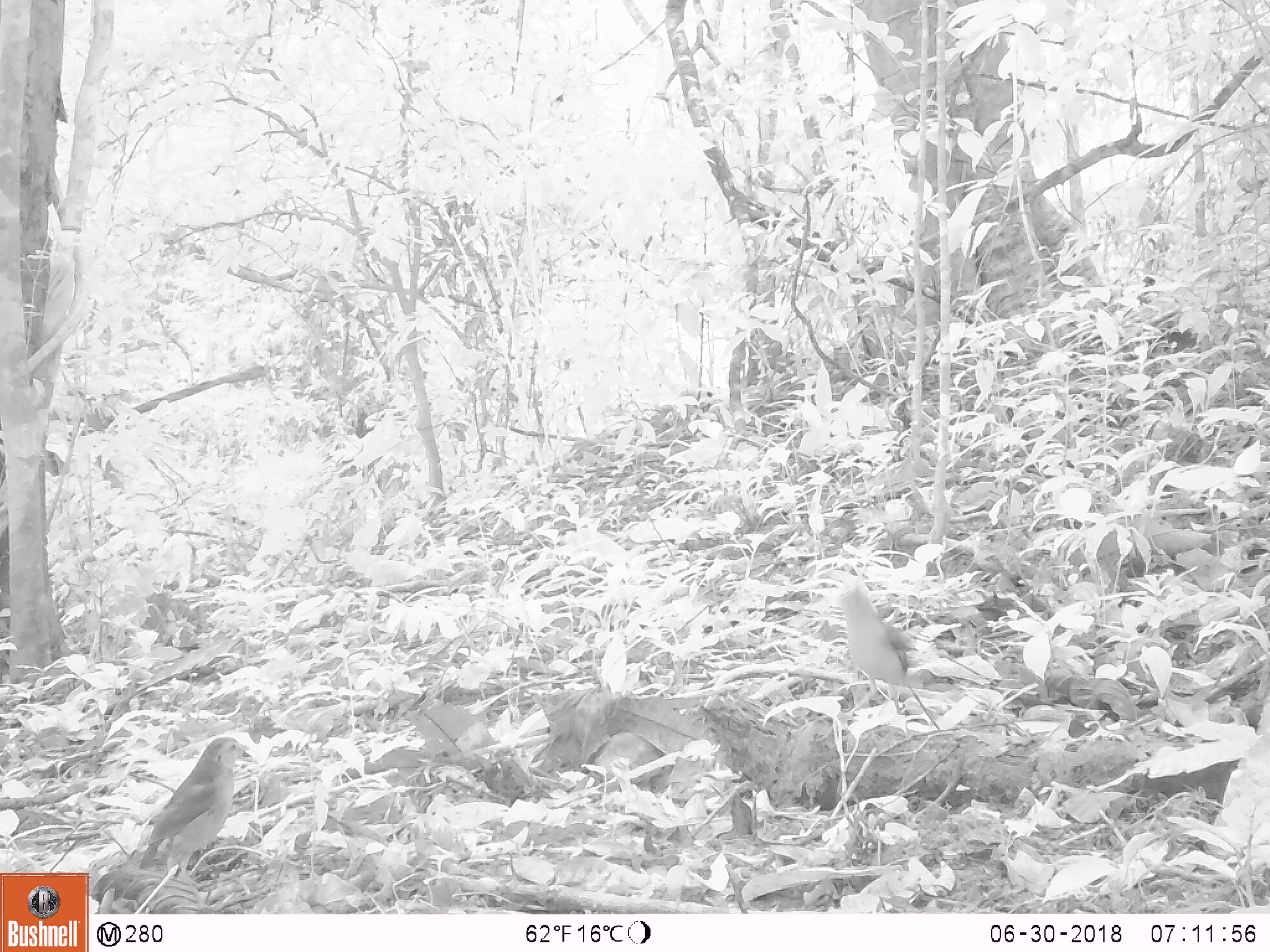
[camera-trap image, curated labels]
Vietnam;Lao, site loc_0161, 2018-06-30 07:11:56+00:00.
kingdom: Animalia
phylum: Chordata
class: Aves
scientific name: Aves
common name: bird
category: unidentified bird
Unidentified bird (bird) (Aves). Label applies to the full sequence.